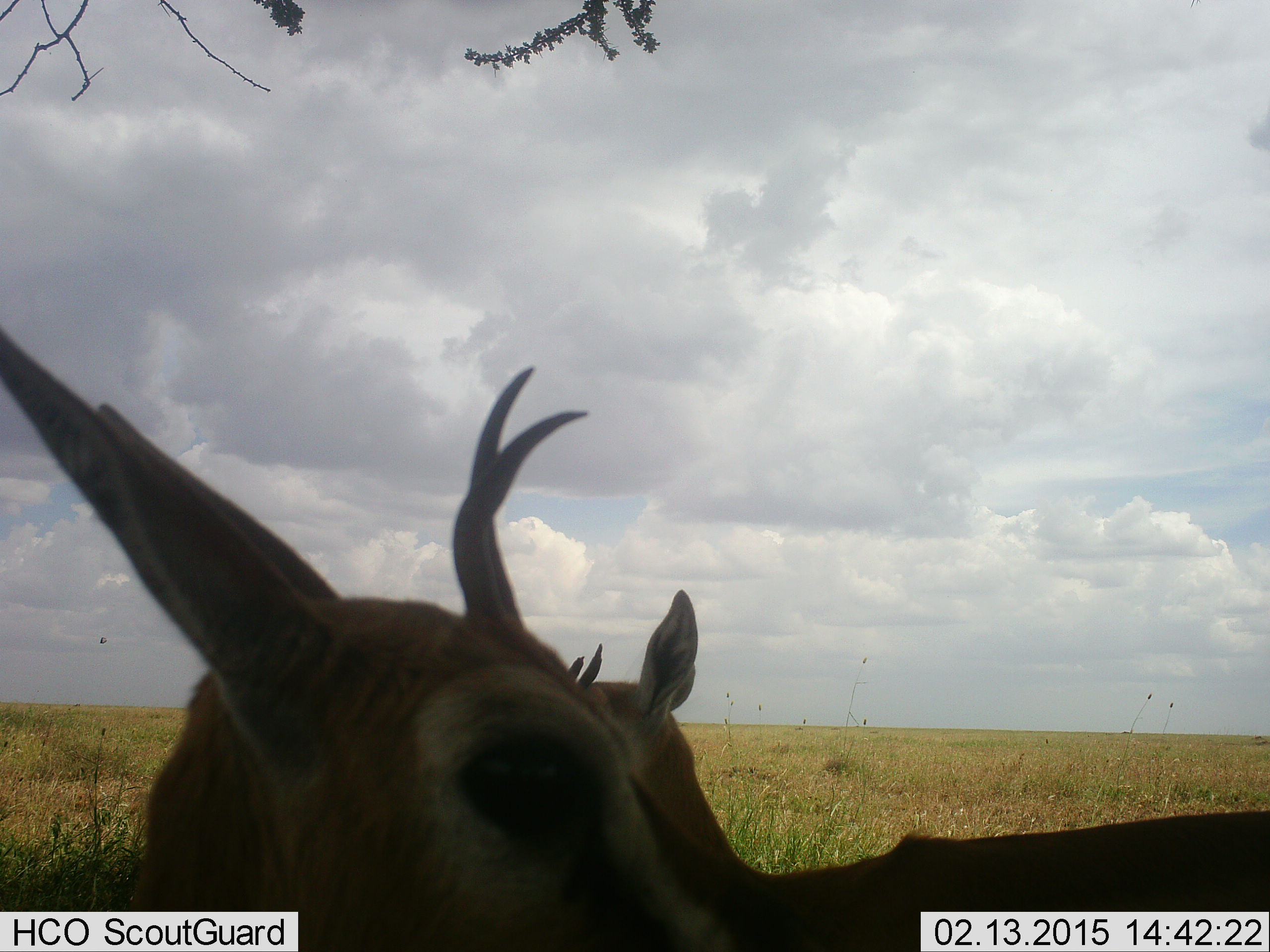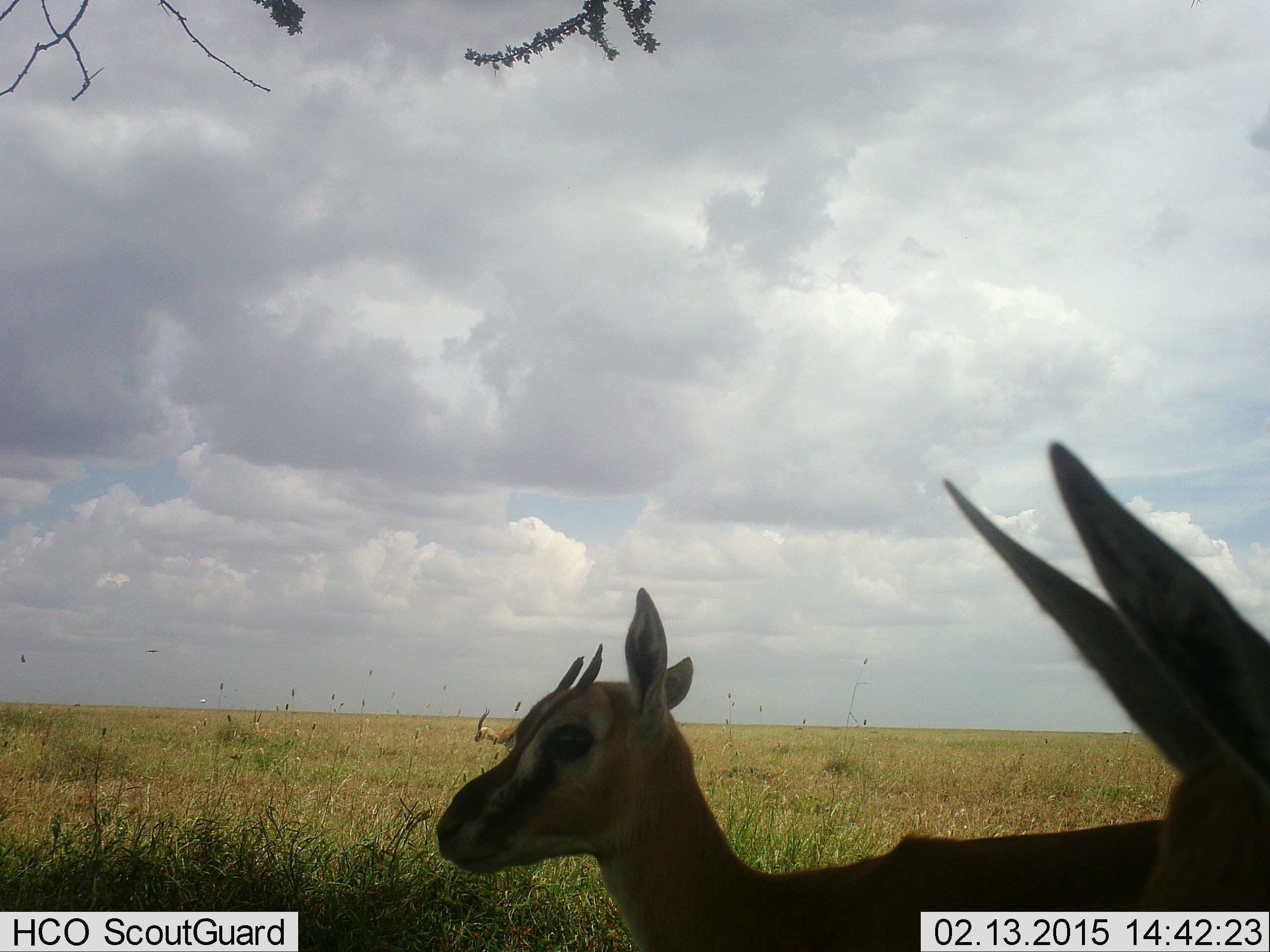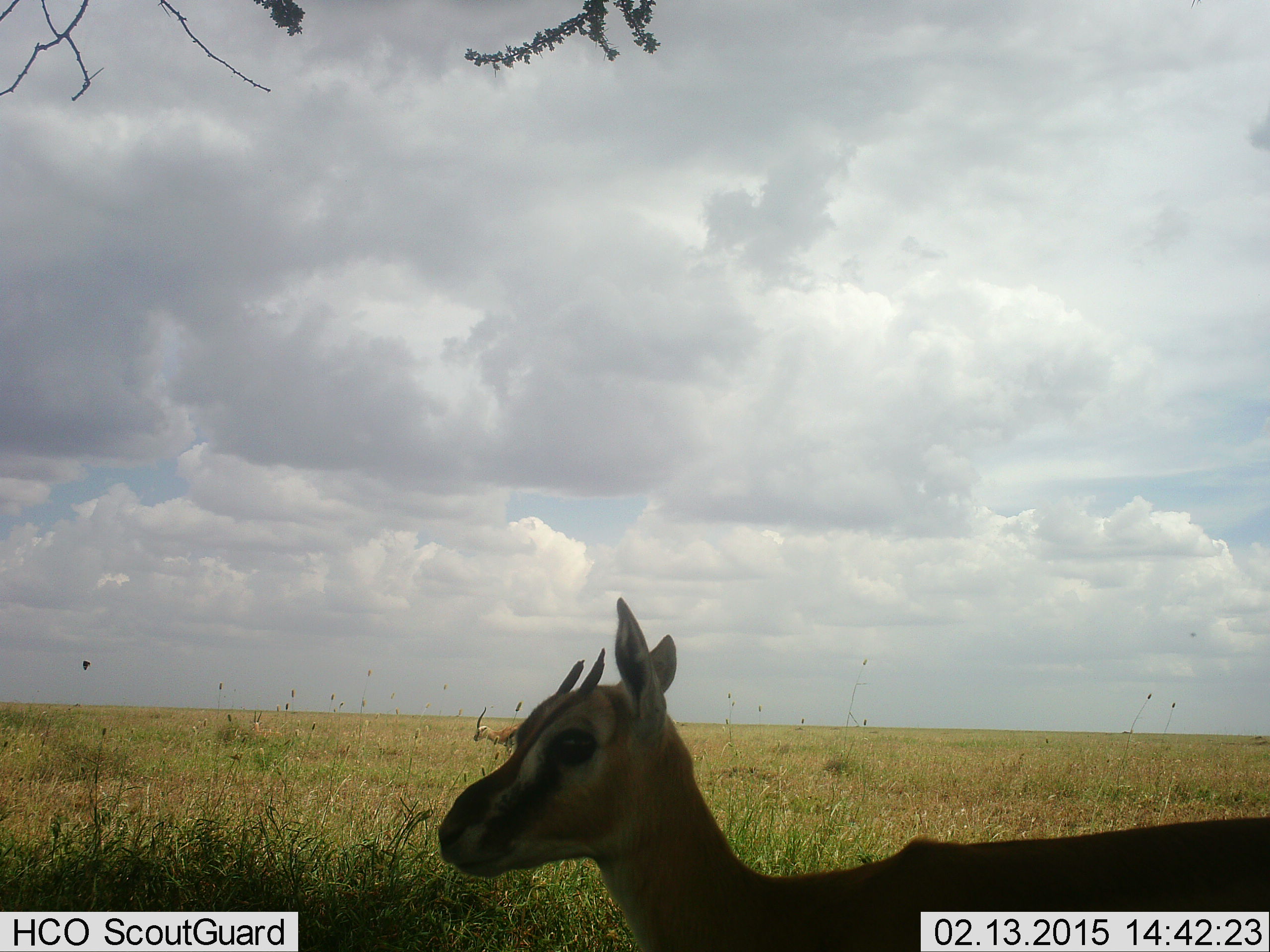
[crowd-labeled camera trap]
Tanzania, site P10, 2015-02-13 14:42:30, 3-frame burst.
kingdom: Animalia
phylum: Chordata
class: Mammalia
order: Artiodactyla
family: Bovidae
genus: Eudorcas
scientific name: Eudorcas thomsonii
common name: thomson's gazelle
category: gazellethomsons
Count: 3.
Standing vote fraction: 80%.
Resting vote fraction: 10%.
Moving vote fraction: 60%.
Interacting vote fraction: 0%.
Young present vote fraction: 0%.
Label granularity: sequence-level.